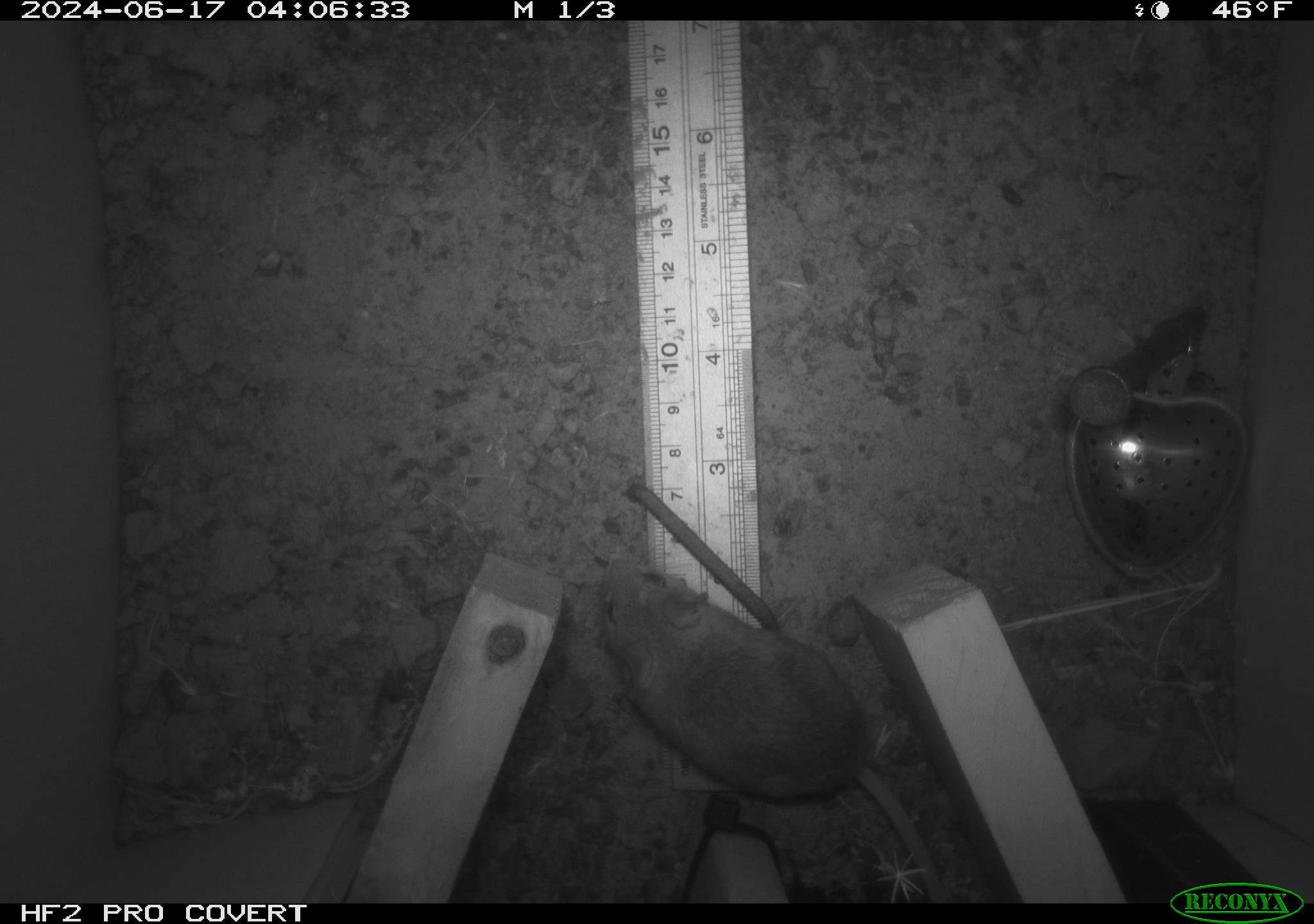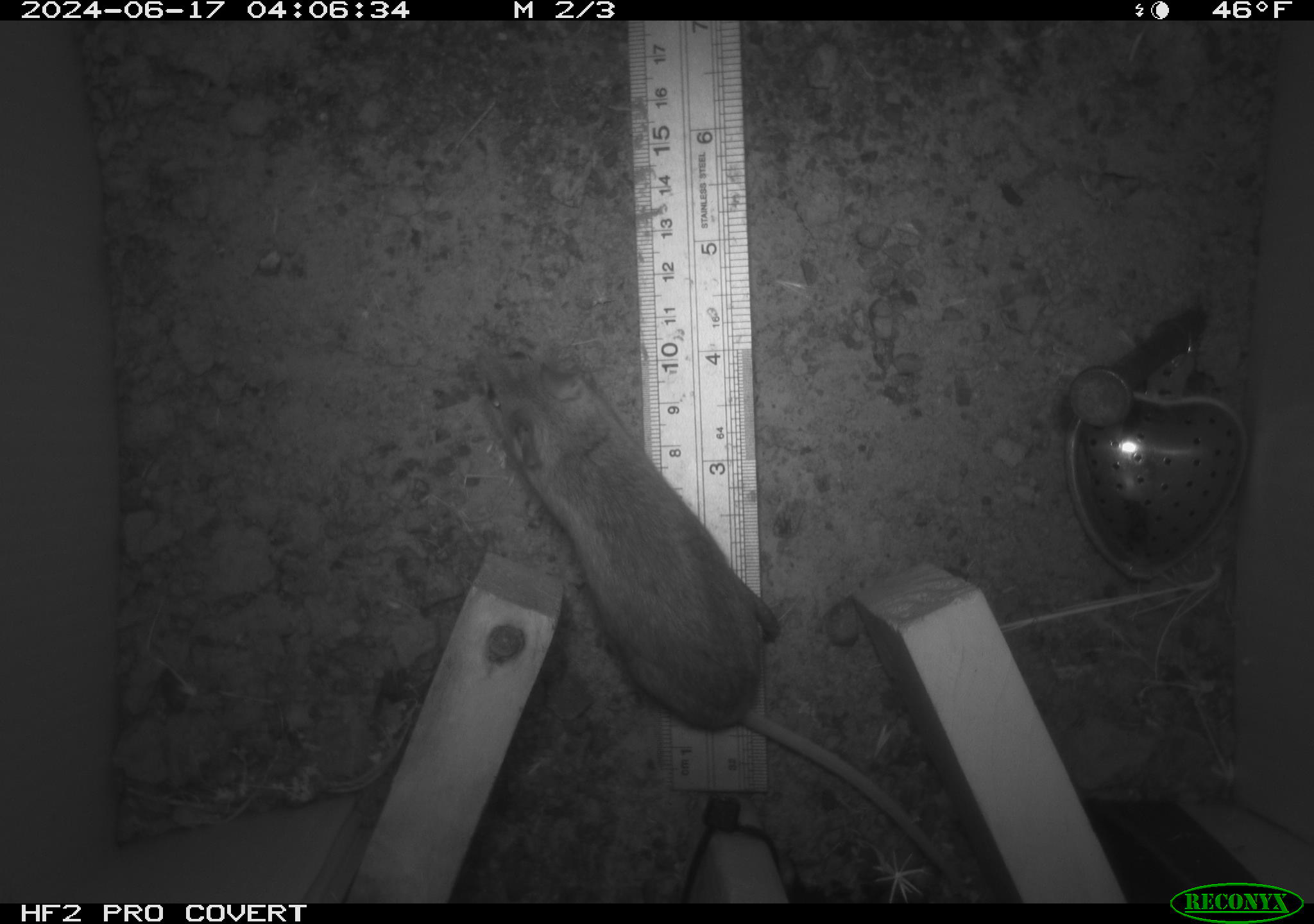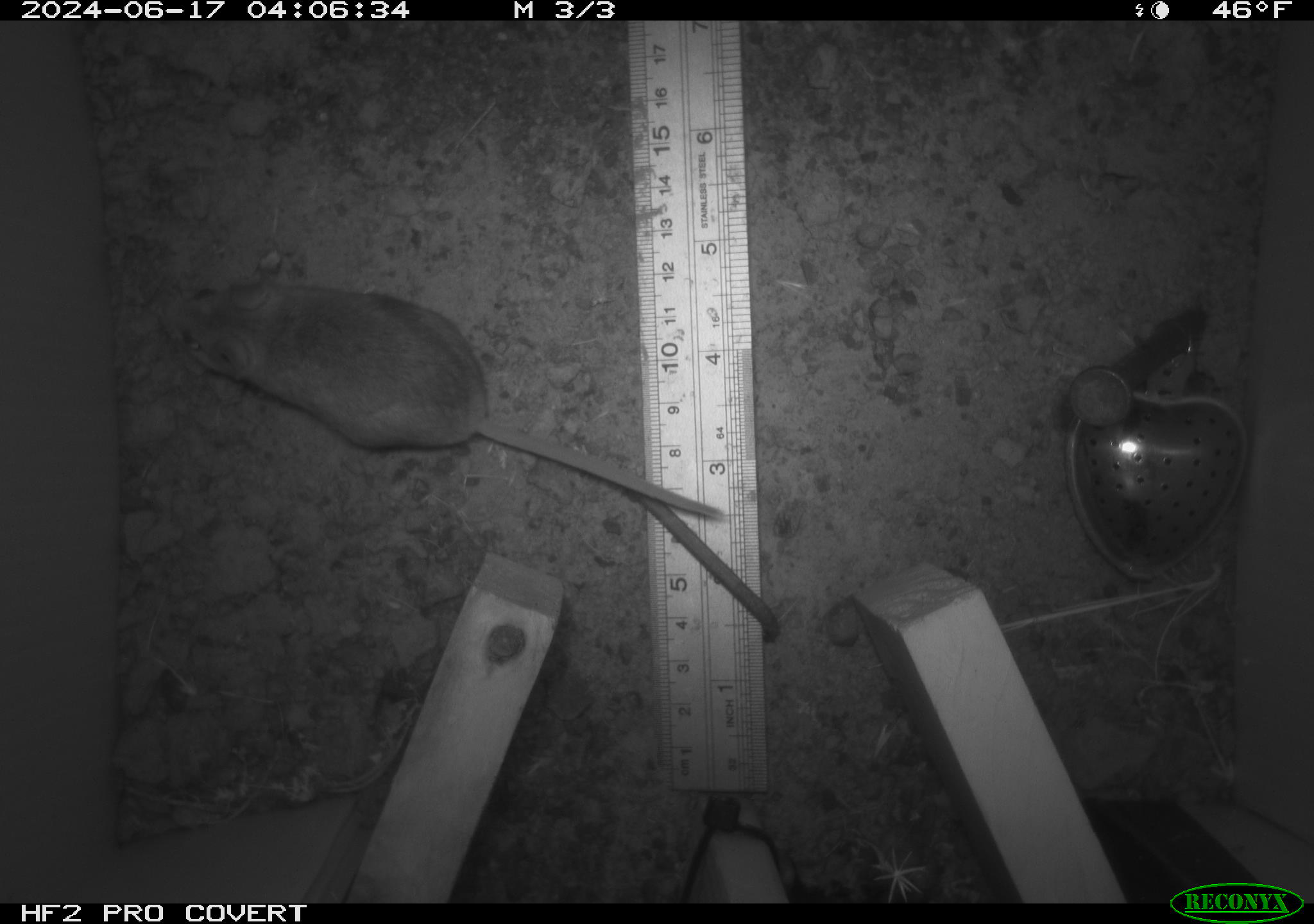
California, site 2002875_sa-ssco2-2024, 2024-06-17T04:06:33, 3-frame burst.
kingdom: Animalia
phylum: Chordata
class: Mammalia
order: Rodentia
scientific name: Rodentia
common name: mouse species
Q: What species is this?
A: Mouse species (Rodentia).